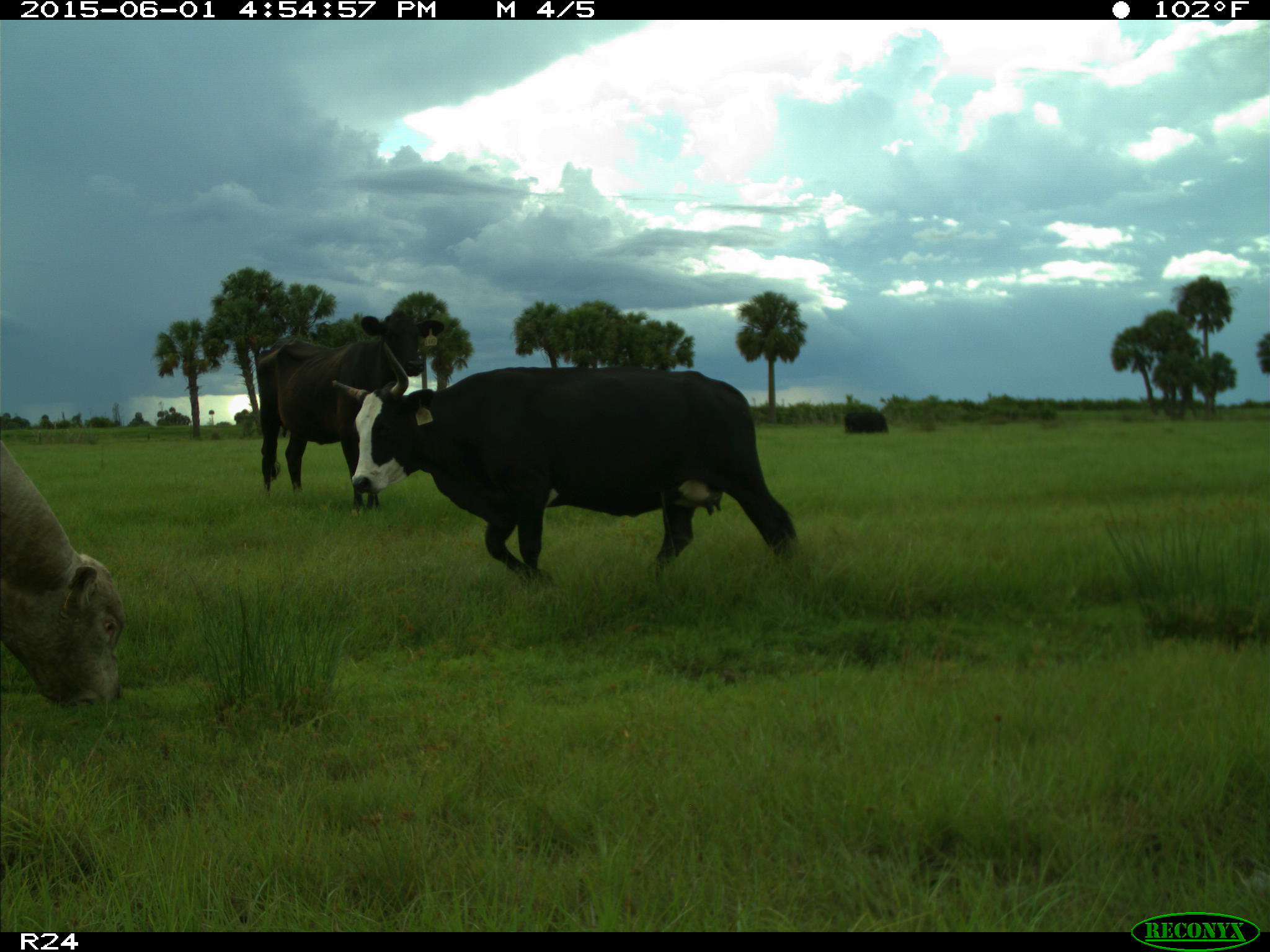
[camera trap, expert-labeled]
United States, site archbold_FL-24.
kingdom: Animalia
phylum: Chordata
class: Mammalia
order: Artiodactyla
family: Bovidae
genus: Bos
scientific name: Bos taurus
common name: domestic cow